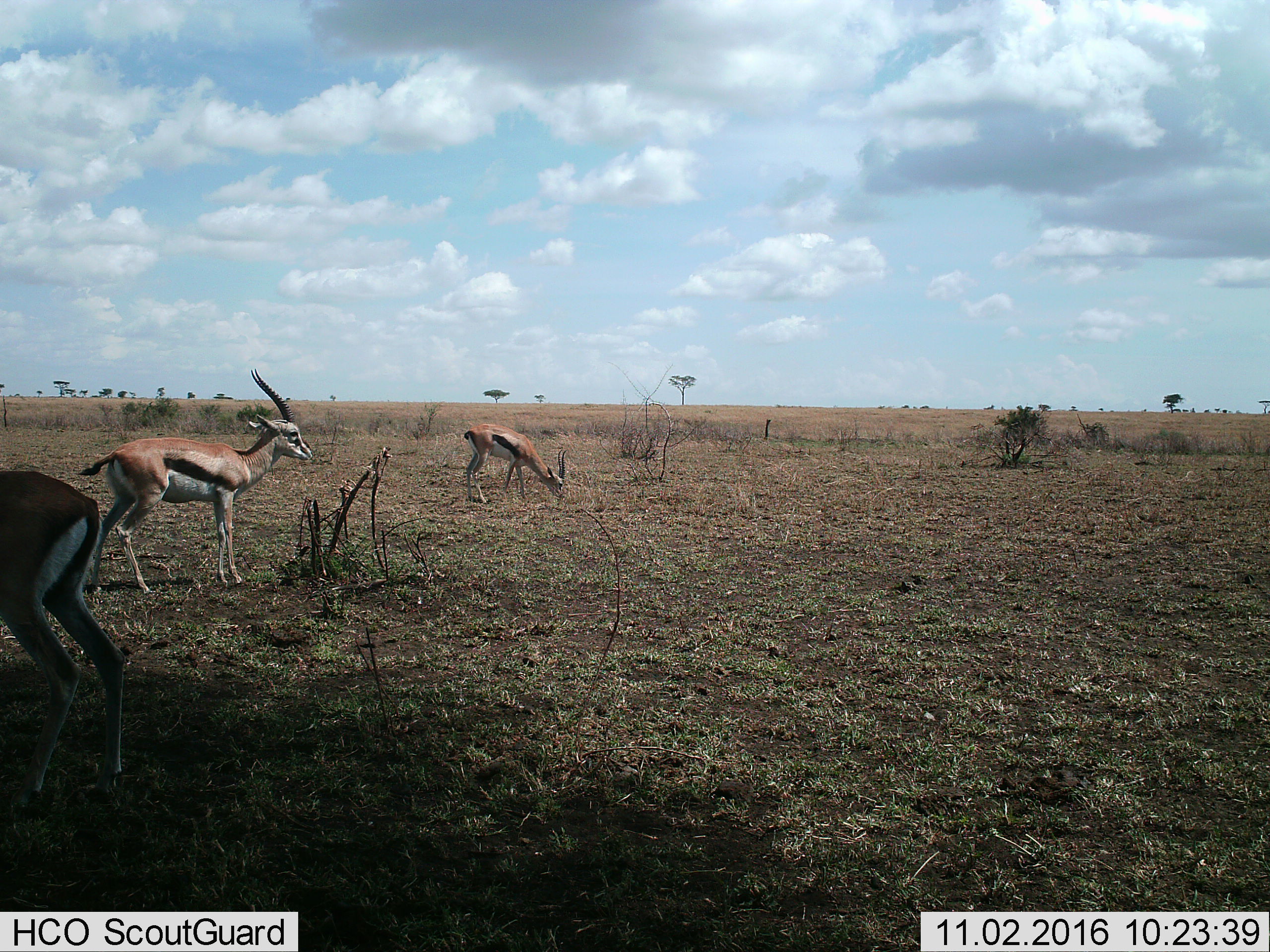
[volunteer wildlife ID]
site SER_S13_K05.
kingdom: Animalia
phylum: Chordata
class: Mammalia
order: Artiodactyla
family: Bovidae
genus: Eudorcas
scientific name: Eudorcas thomsonii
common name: thomson's gazelle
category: gazellethomsons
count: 3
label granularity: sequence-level